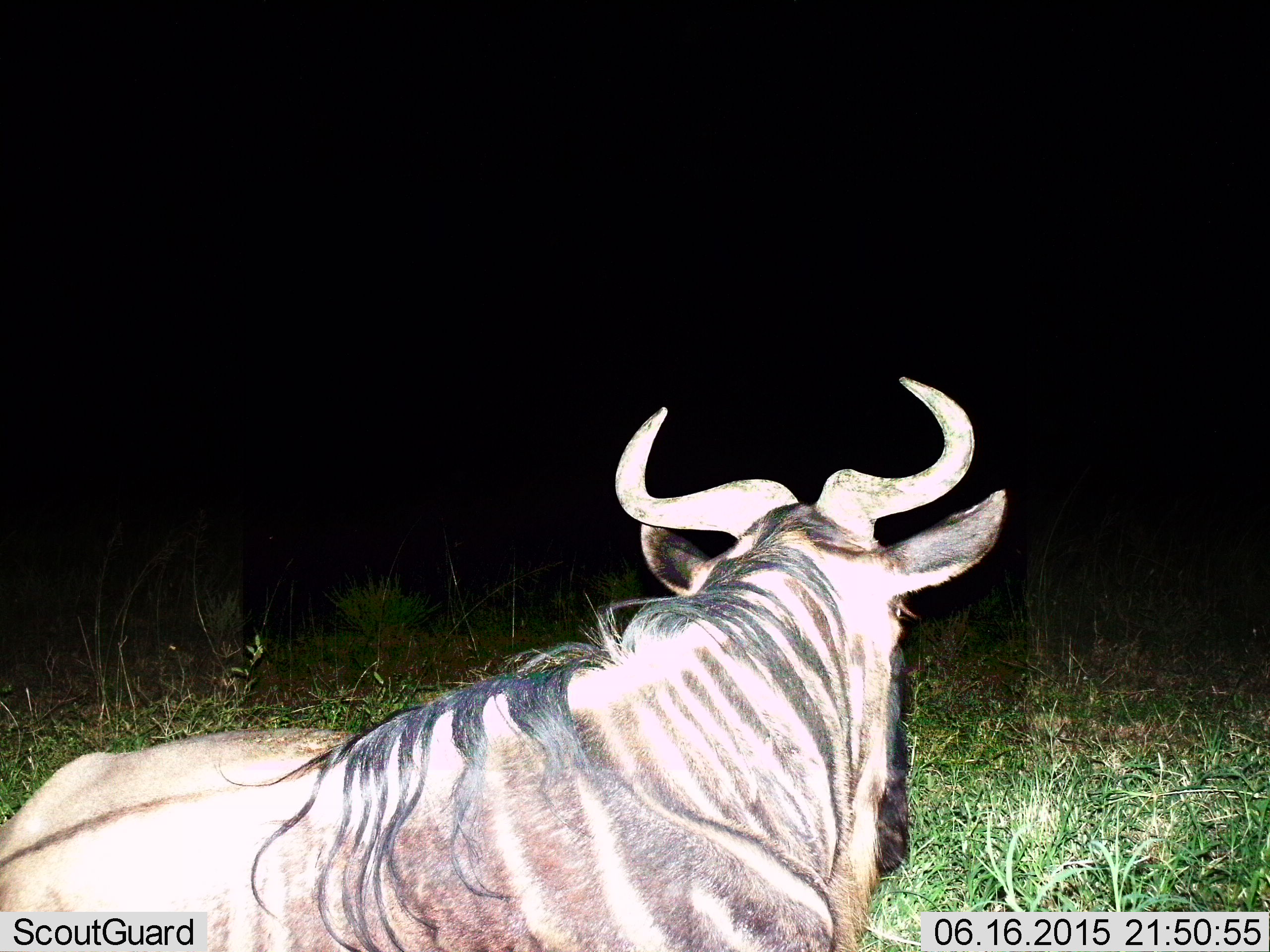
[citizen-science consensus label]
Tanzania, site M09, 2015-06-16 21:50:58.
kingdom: Animalia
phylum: Chordata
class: Mammalia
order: Artiodactyla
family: Bovidae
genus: Connochaetes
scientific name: Connochaetes taurinus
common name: blue wildebeest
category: wildebeest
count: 1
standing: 20%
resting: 80%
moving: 0%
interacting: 0%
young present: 0%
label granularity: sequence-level